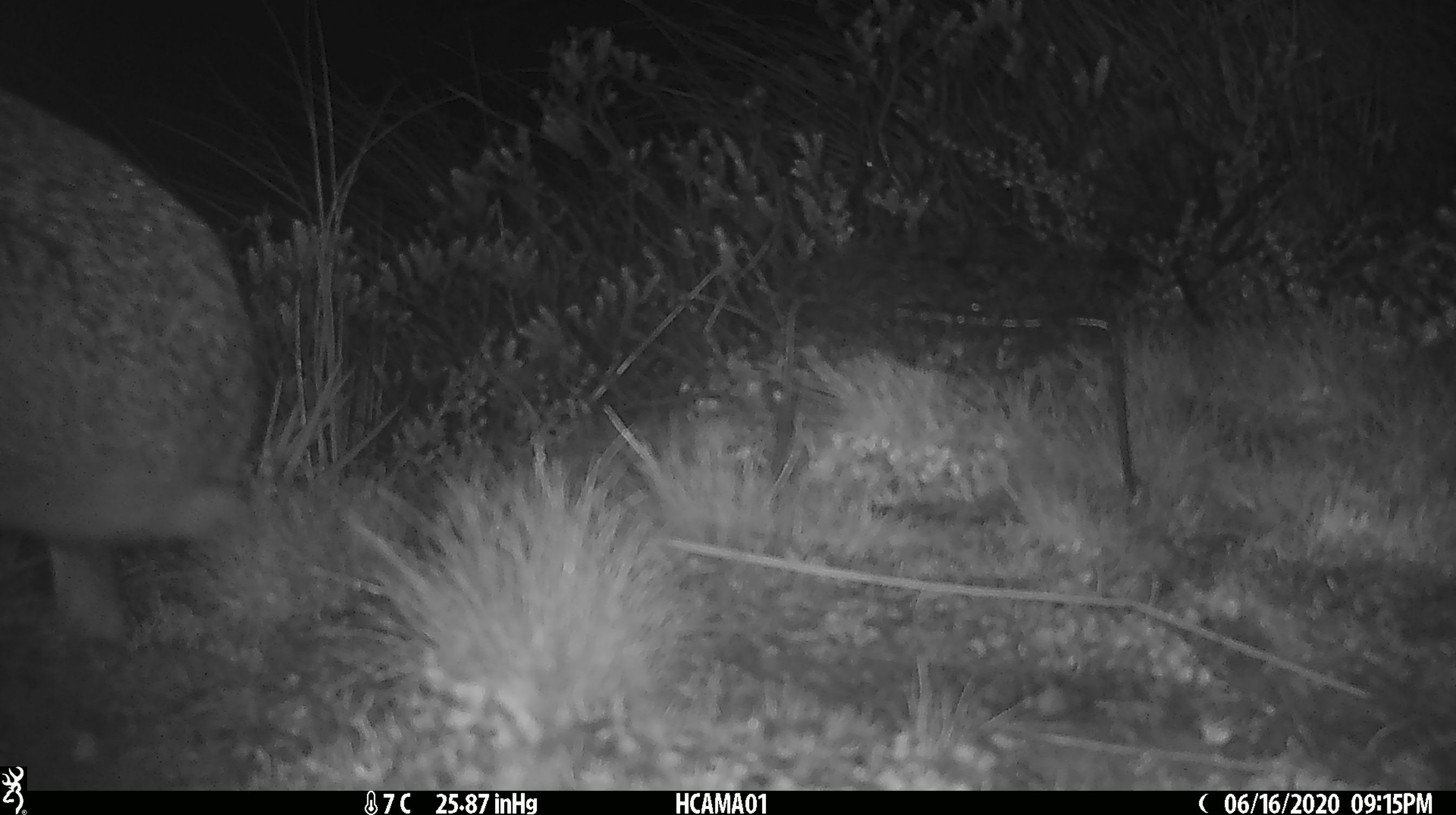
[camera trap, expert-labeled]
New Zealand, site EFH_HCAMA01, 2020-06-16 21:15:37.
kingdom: Animalia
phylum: Chordata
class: Mammalia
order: Lagomorpha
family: Leporidae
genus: Lepus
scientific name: Lepus europaeus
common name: brown hare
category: hare